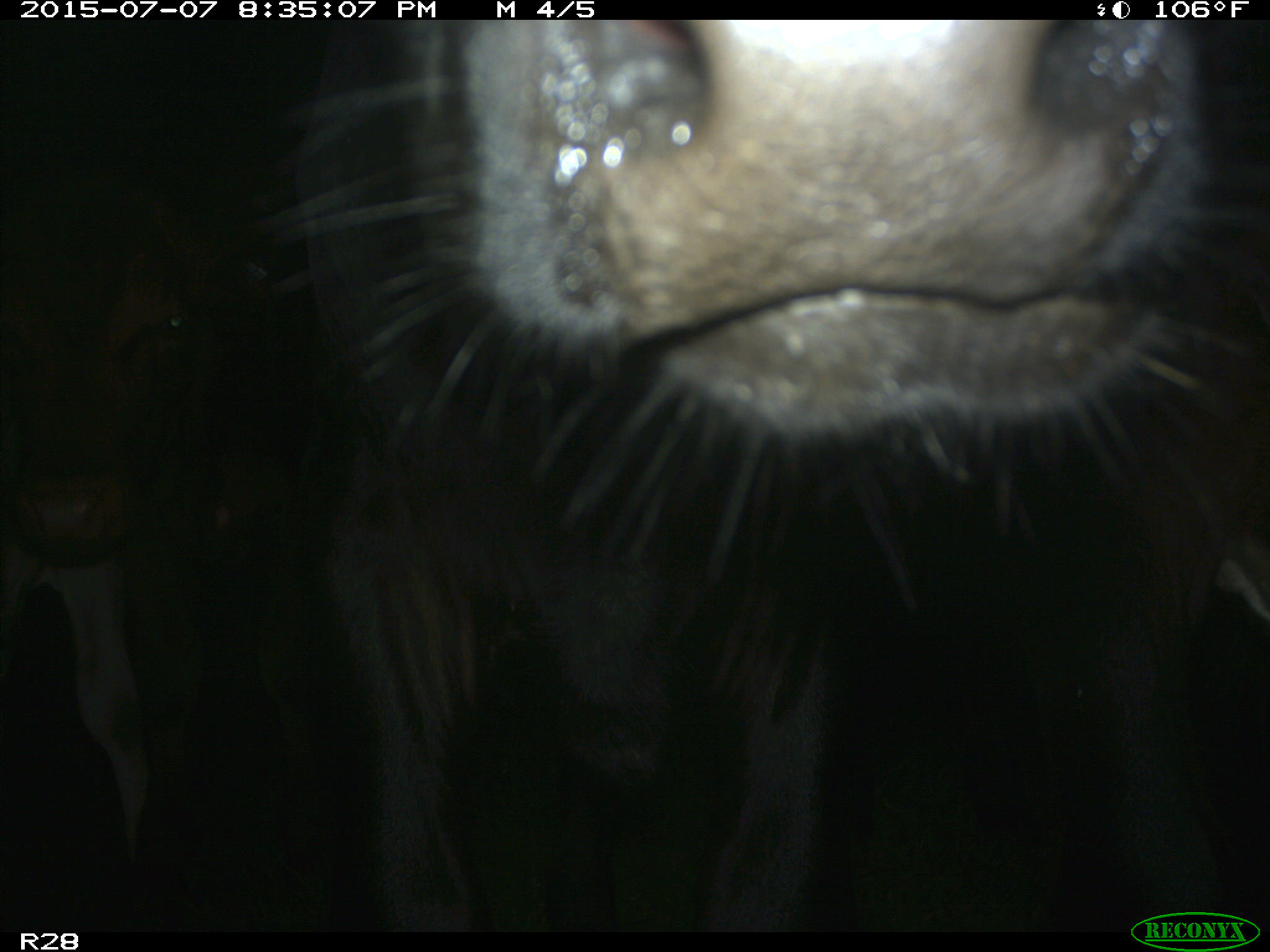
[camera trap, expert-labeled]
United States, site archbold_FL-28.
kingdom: Animalia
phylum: Chordata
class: Mammalia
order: Artiodactyla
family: Bovidae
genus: Bos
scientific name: Bos taurus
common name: domestic cow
Bos taurus (domestic cow).